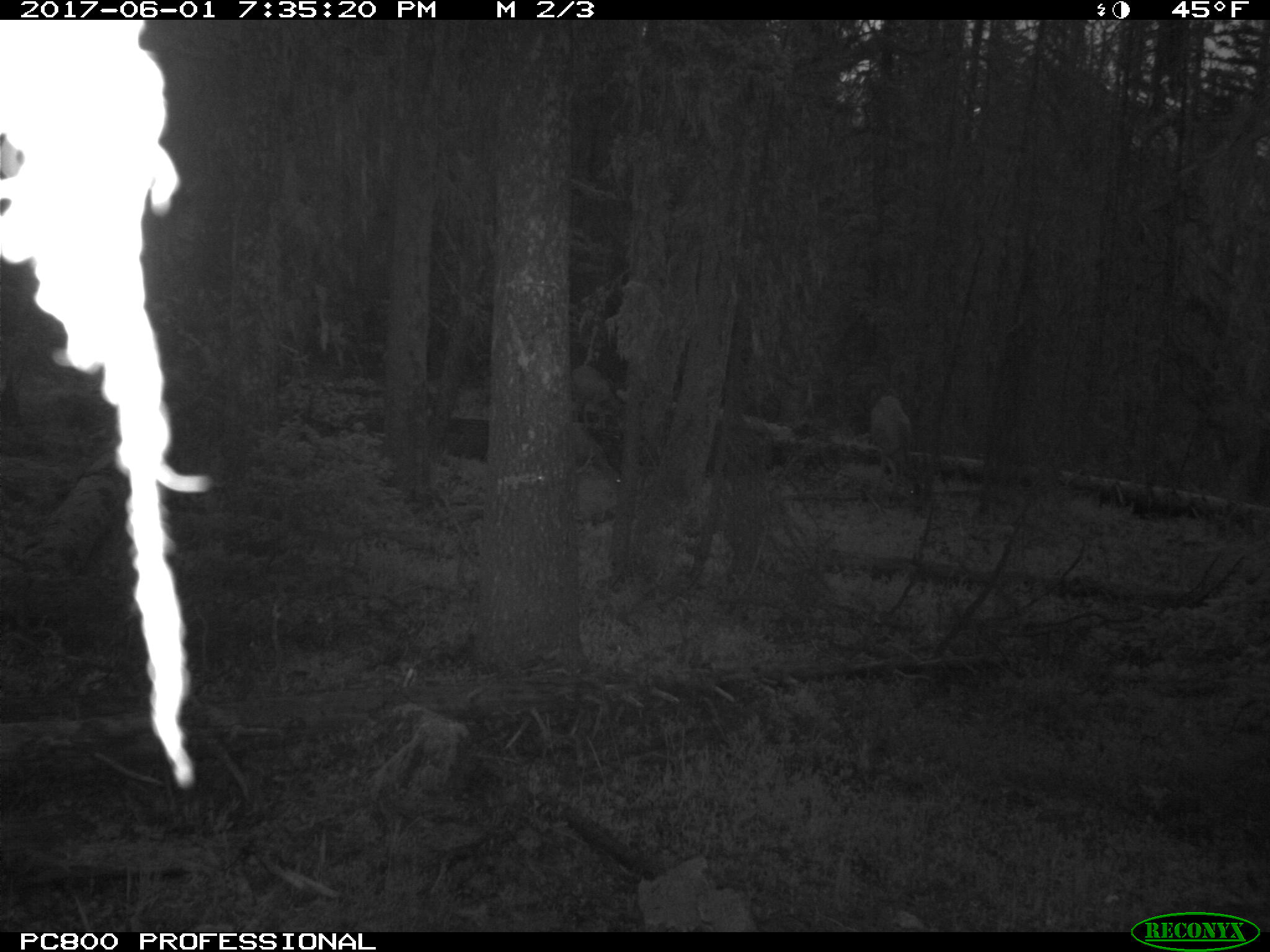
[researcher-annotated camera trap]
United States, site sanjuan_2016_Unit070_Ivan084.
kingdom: Animalia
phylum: Chordata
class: Mammalia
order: Artiodactyla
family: Cervidae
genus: Odocoileus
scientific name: Odocoileus hemionus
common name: mule deer